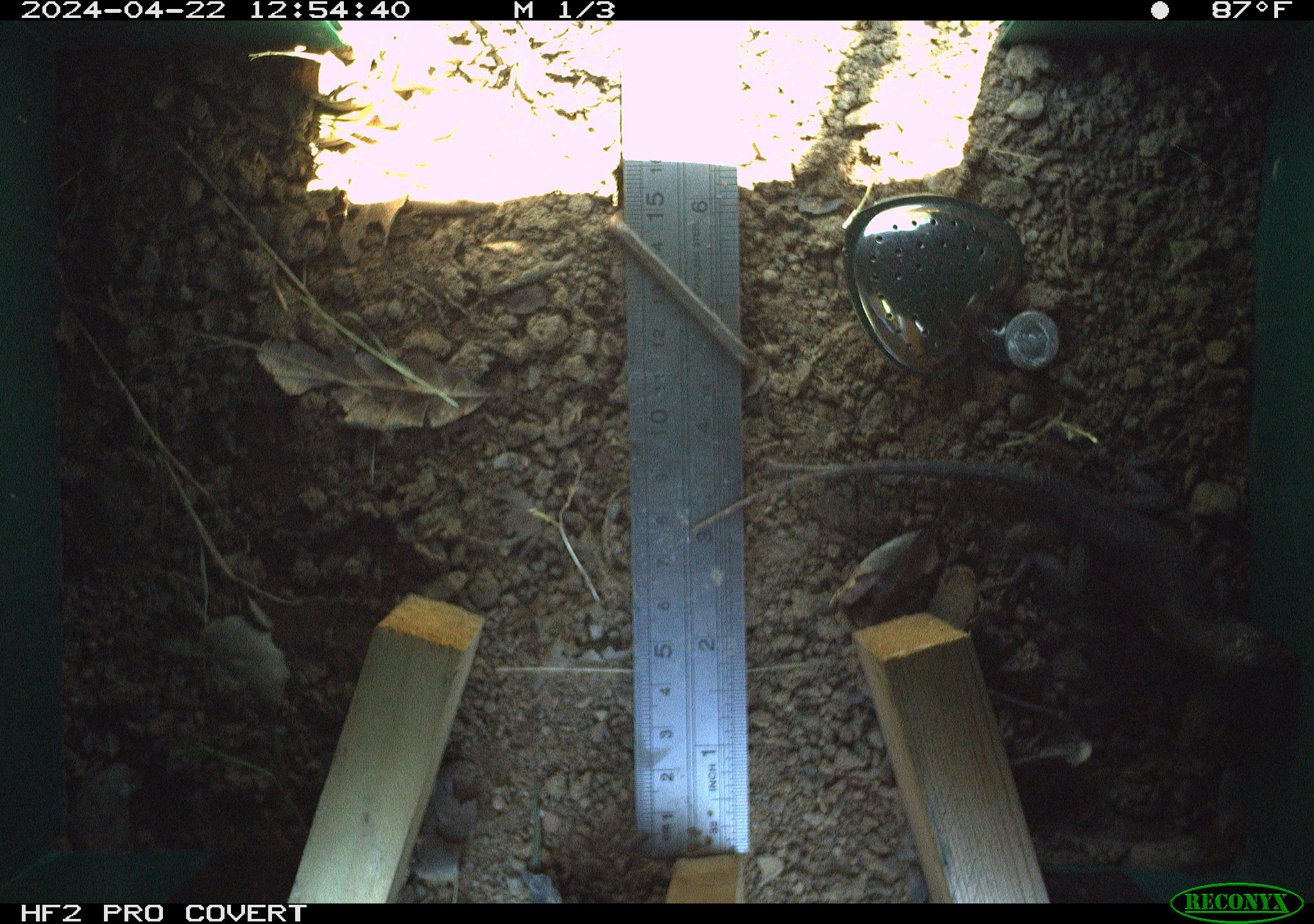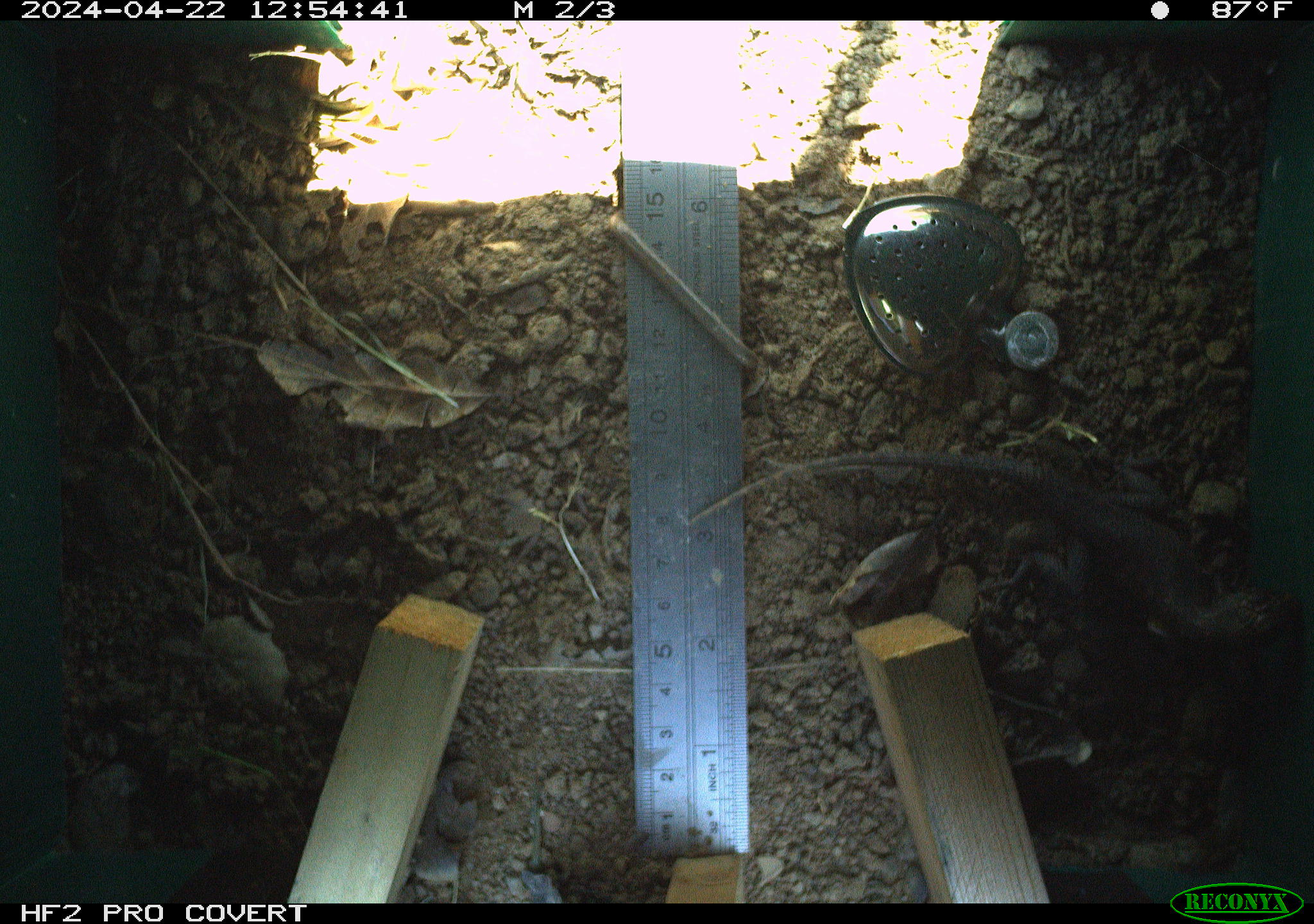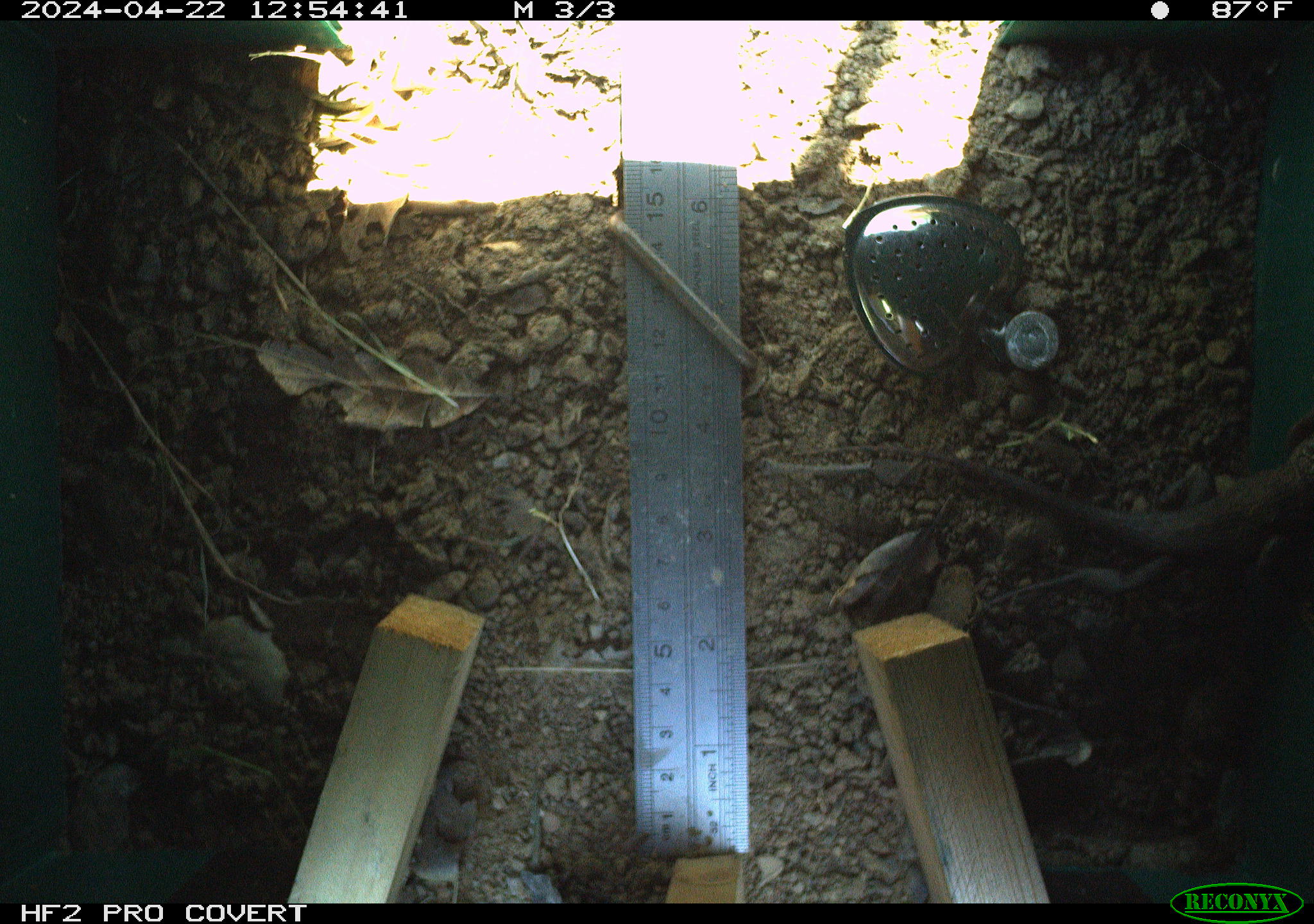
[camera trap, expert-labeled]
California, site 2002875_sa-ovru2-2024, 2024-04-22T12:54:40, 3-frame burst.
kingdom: Animalia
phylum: Chordata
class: Reptilia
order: Squamata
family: Phrynosomatidae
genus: Sceloporus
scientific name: Sceloporus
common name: spiny lizards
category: sceloporus species